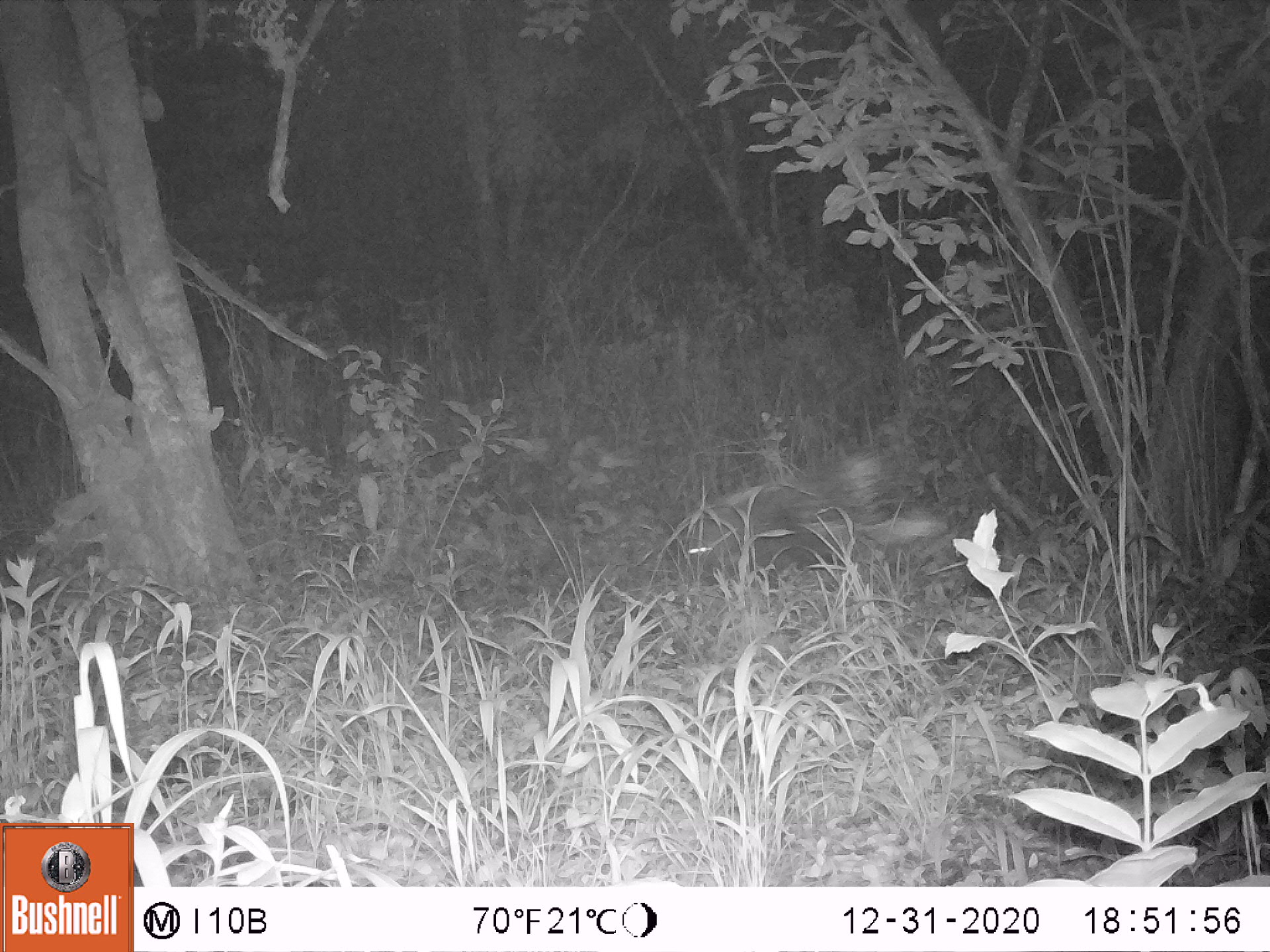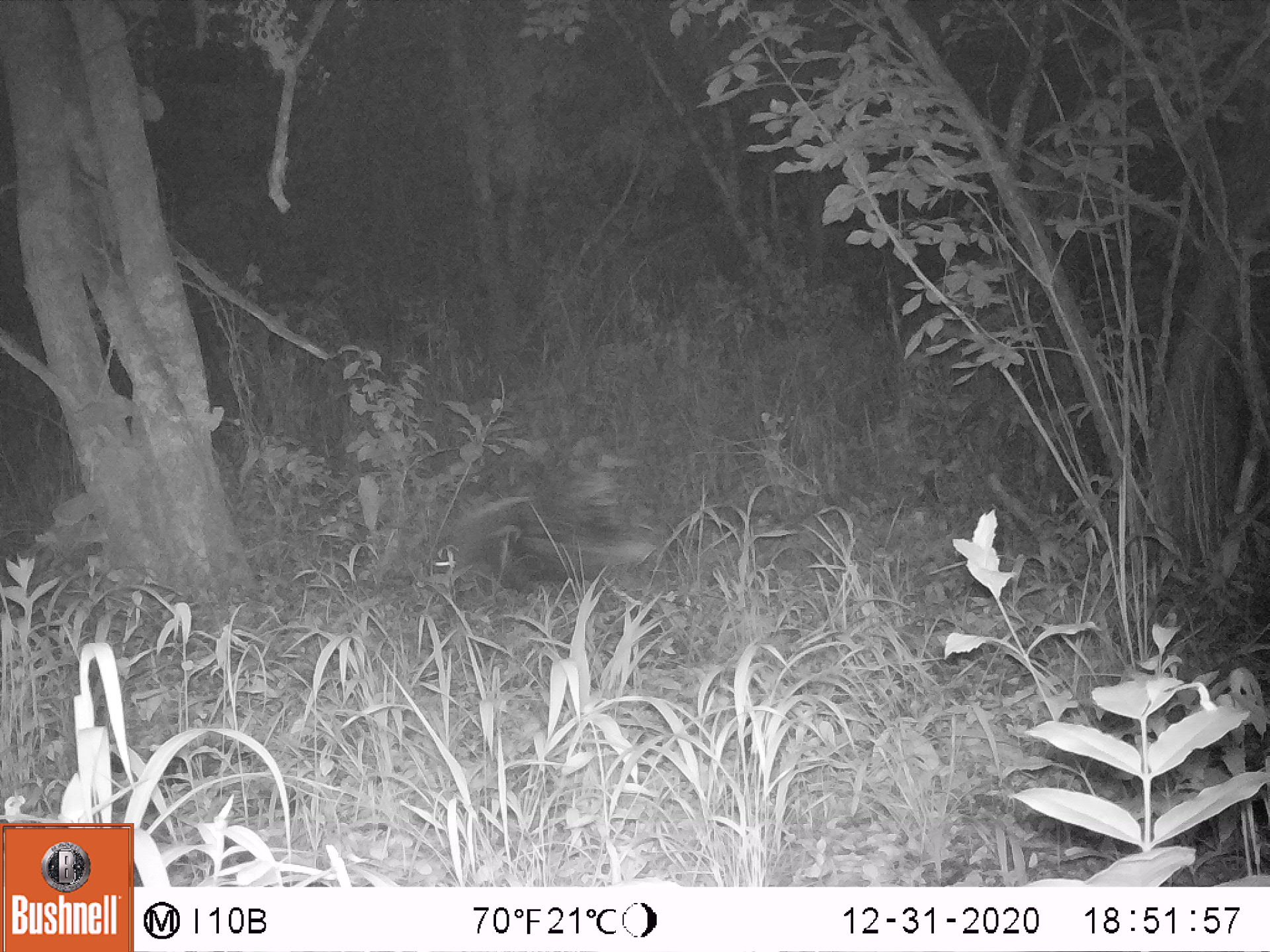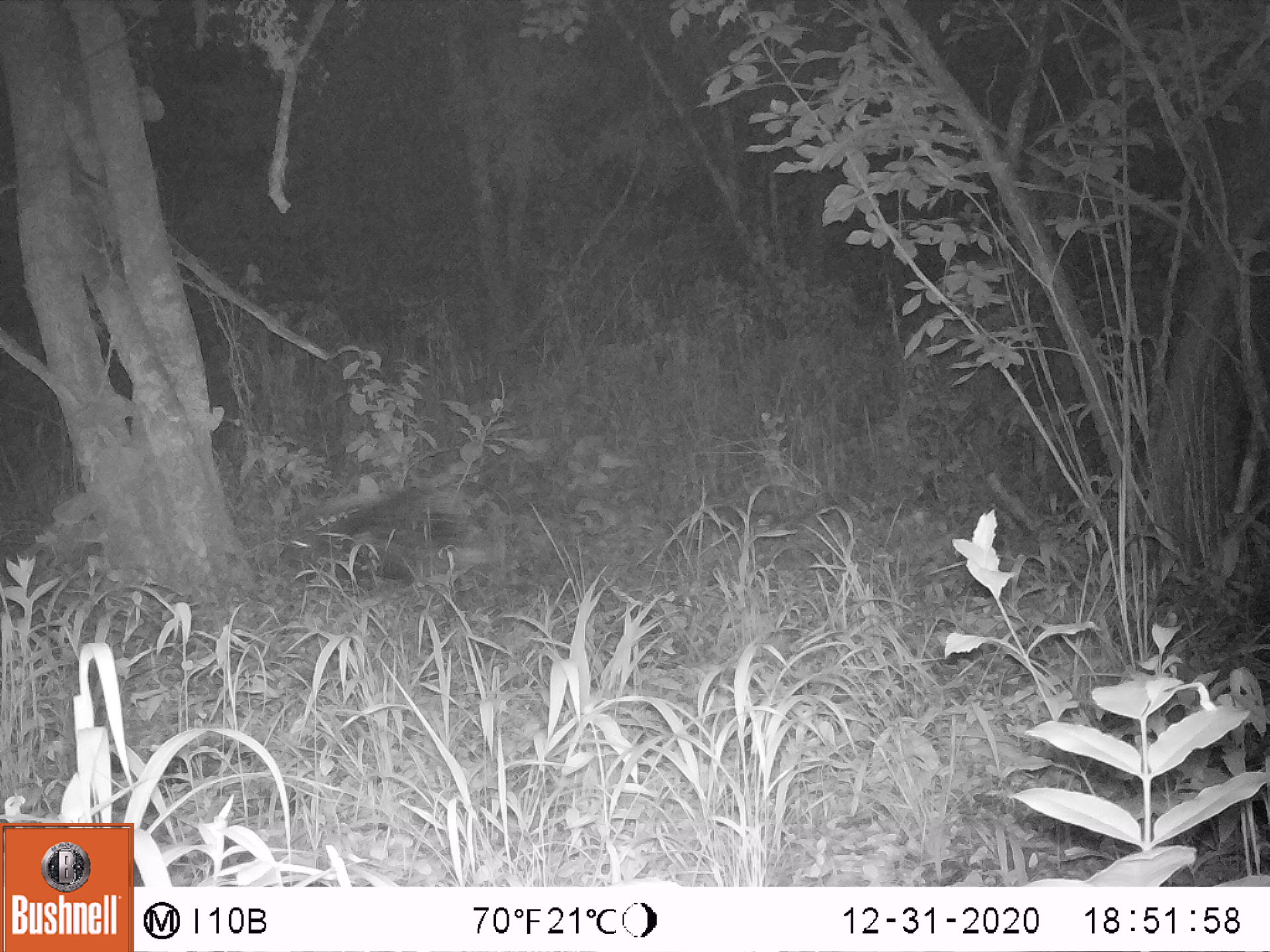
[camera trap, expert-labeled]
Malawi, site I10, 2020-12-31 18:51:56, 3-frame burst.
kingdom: Animalia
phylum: Chordata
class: Mammalia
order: Rodentia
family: Hystricidae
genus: Hystrix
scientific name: Hystrix africaeaustralis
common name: cape porcupine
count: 1